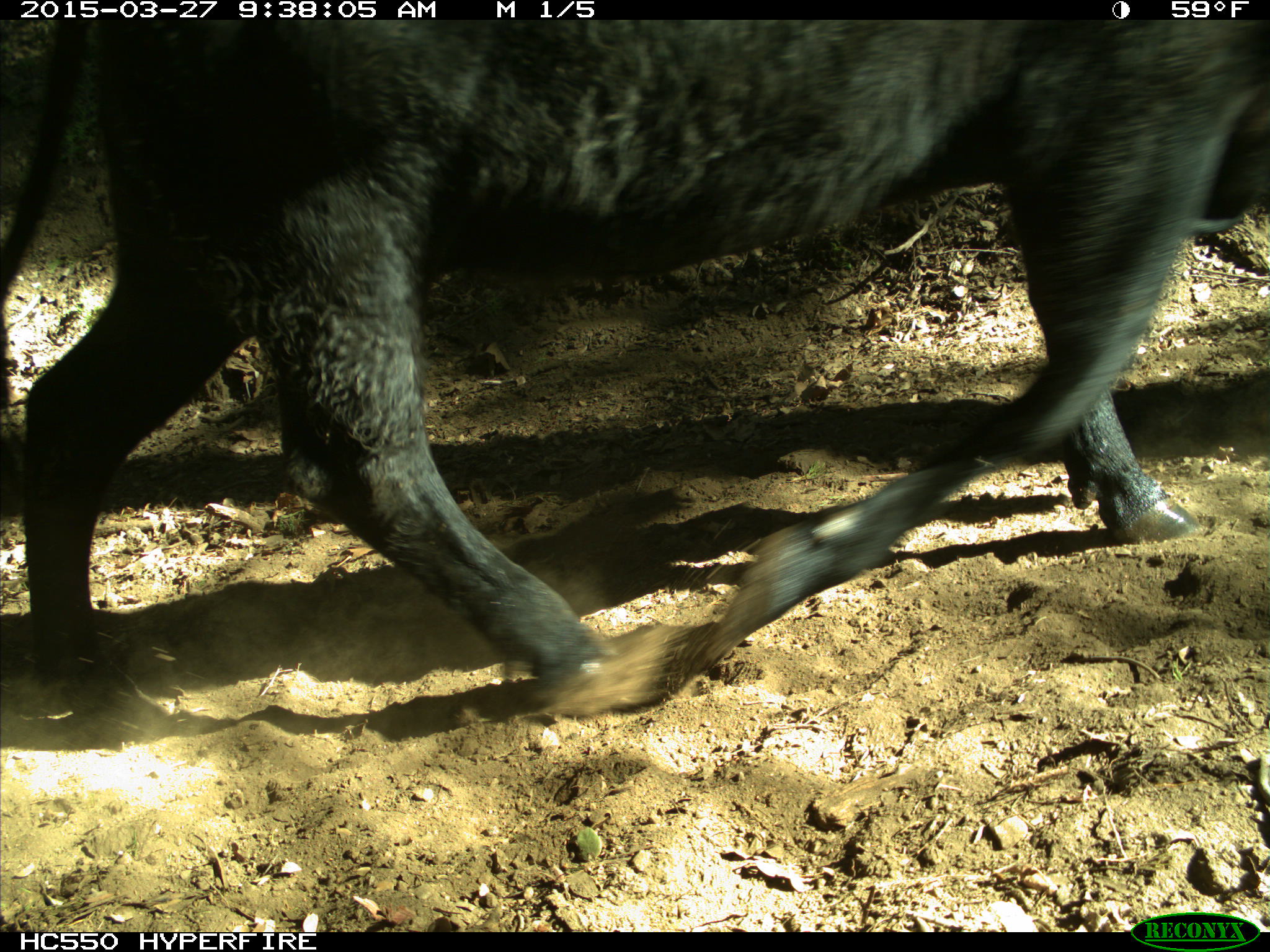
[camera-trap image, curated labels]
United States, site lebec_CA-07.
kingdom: Animalia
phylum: Chordata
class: Mammalia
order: Artiodactyla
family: Bovidae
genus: Bos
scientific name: Bos taurus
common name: domestic cow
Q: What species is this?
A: Bos taurus (domestic cow).